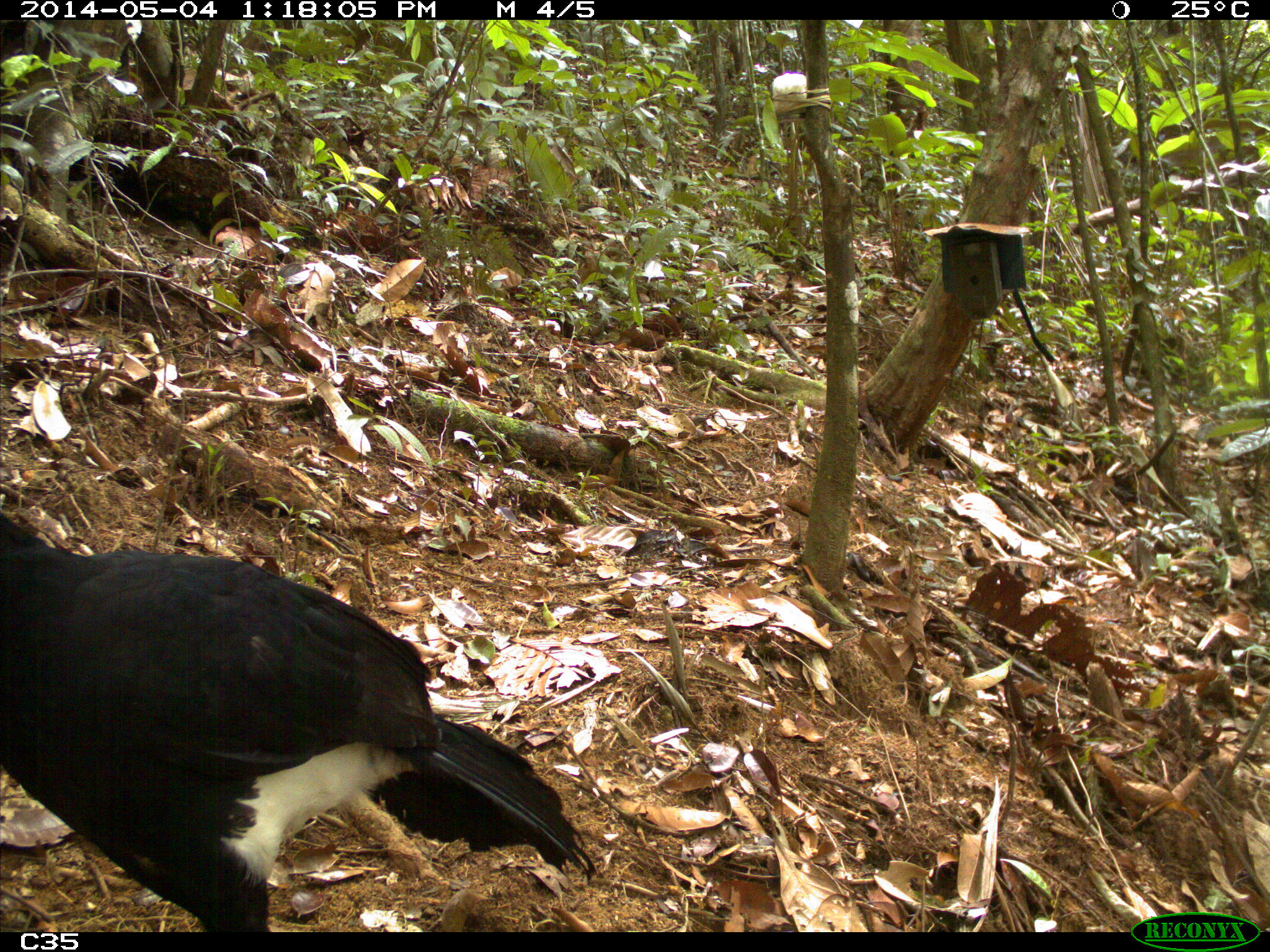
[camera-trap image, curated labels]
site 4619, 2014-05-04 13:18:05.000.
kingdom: Animalia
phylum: Chordata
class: Aves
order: Galliformes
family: Cracidae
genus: Crax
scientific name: Crax alector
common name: black curassow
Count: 2.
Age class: adult.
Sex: female.